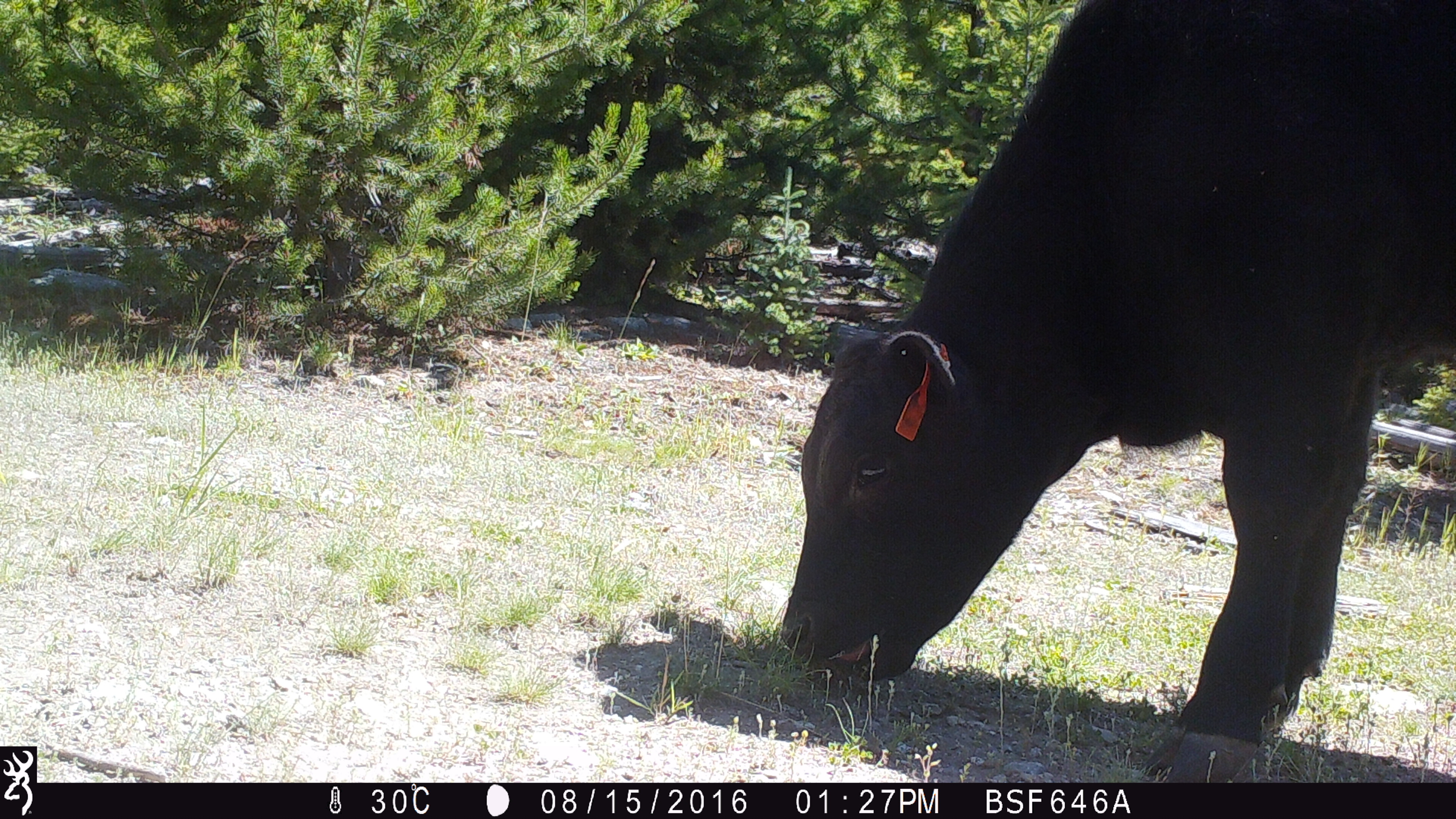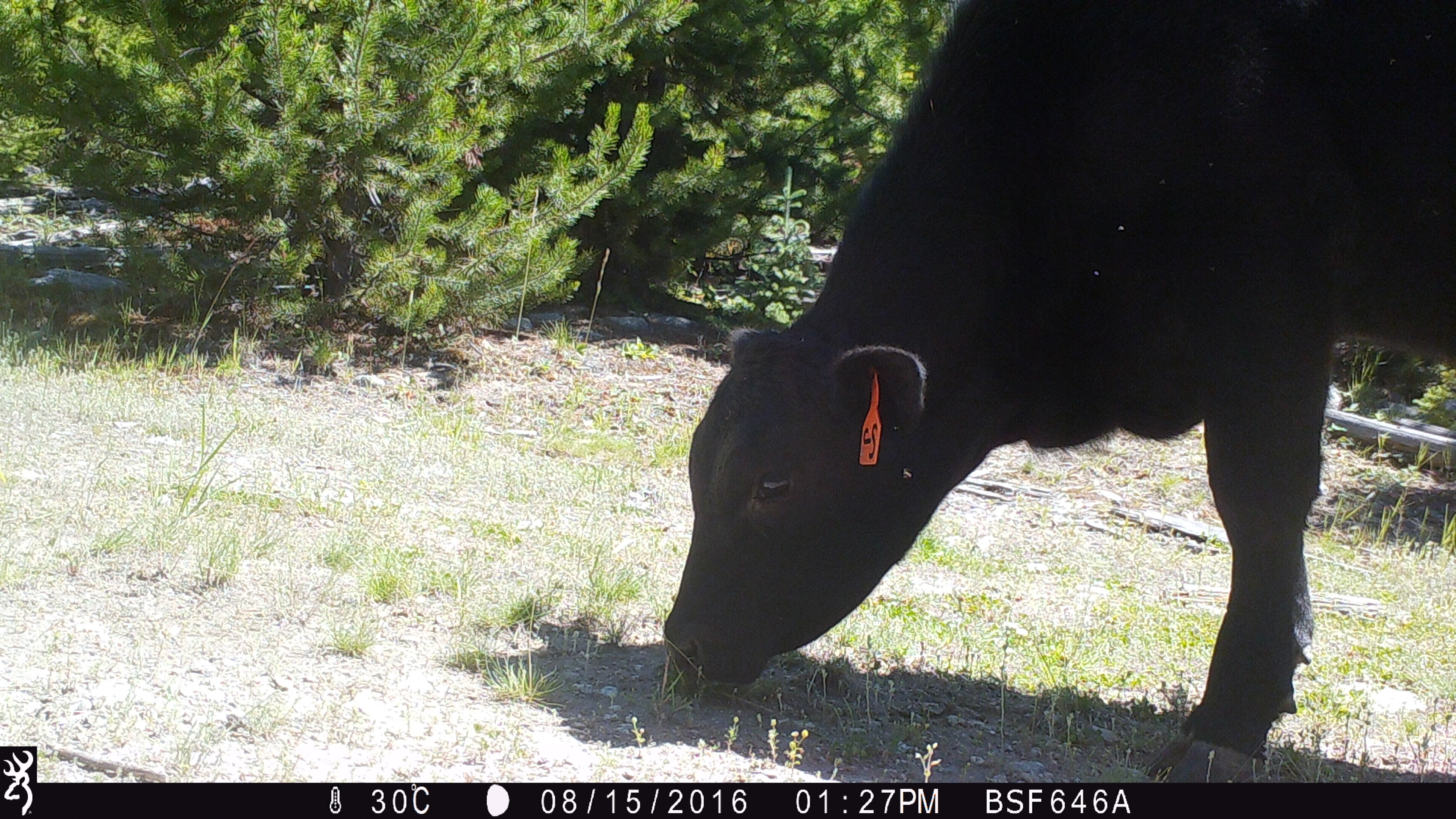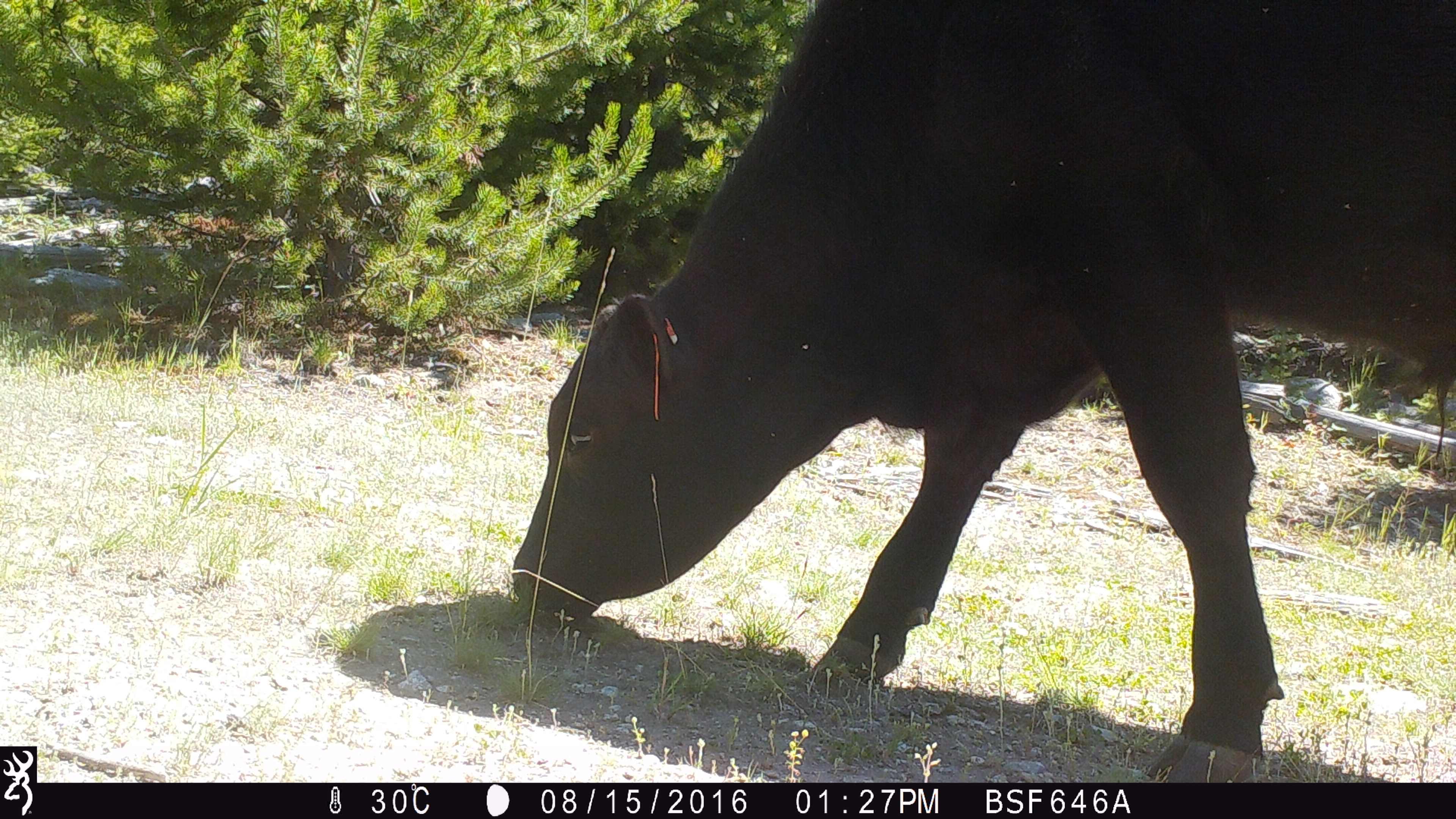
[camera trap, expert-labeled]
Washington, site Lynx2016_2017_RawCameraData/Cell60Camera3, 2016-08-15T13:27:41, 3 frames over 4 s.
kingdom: Animalia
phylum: Chordata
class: Mammalia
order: Artiodactyla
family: Bovidae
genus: Bos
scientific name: Bos taurus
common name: domestic cattle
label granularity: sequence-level